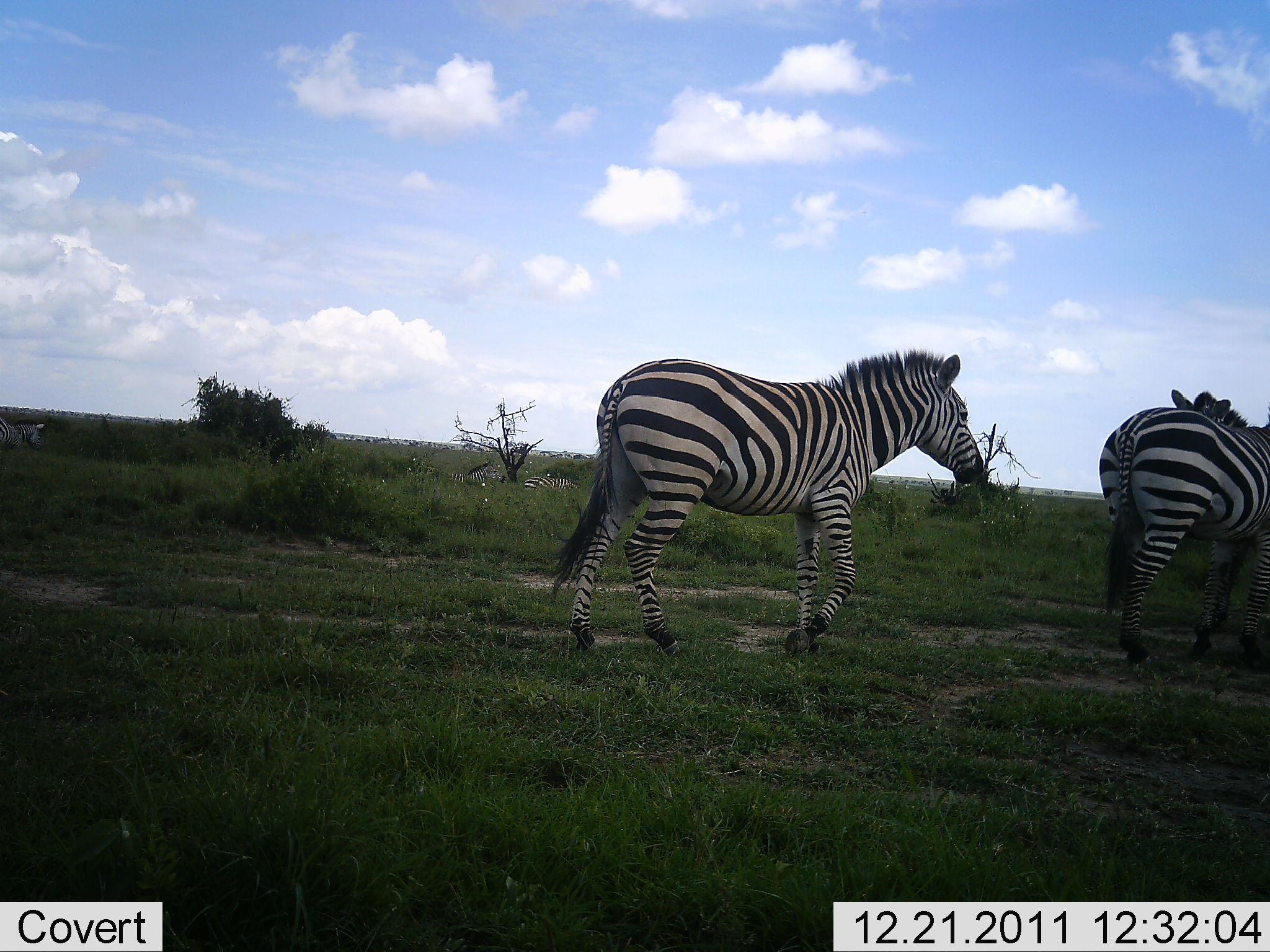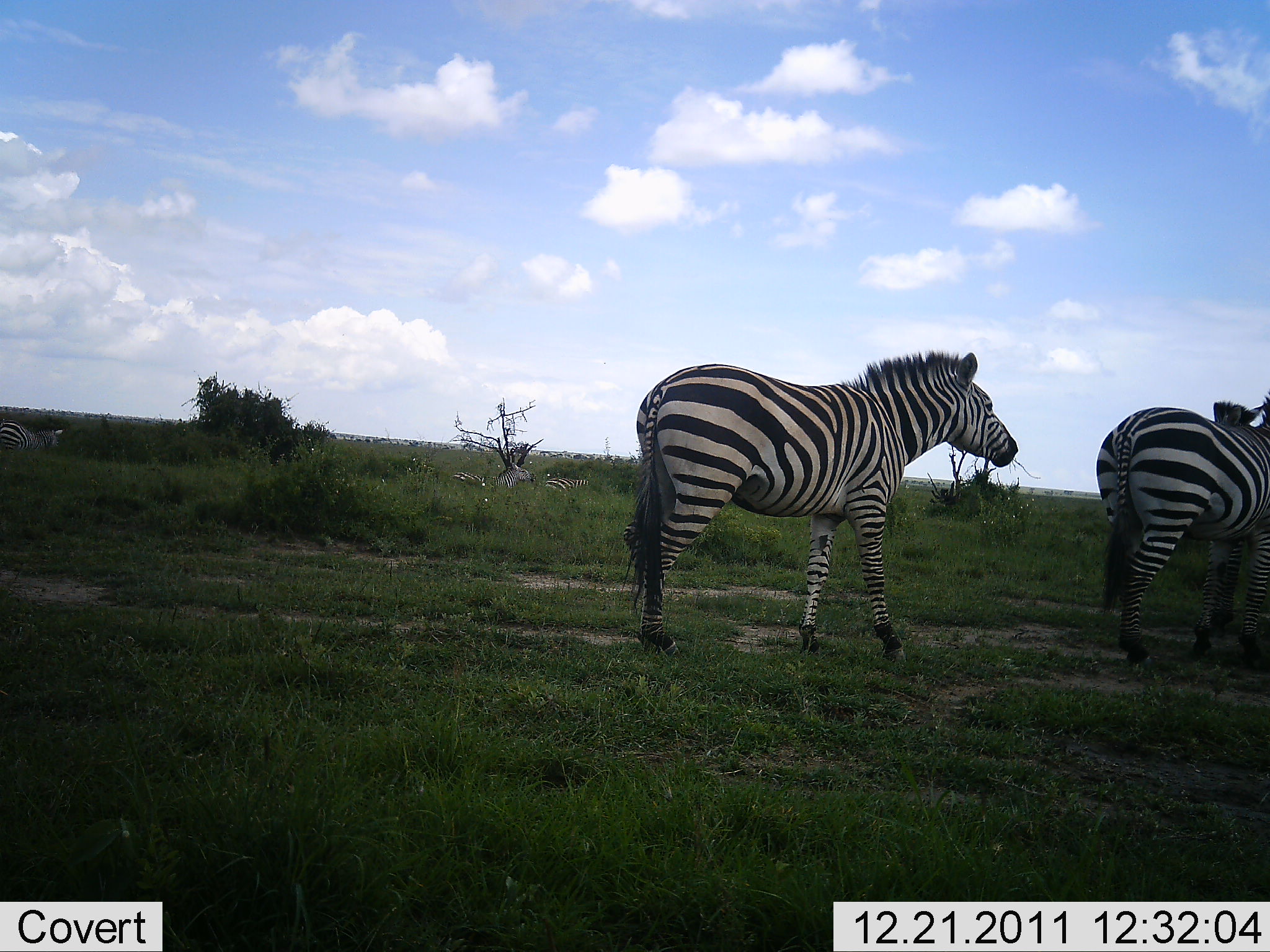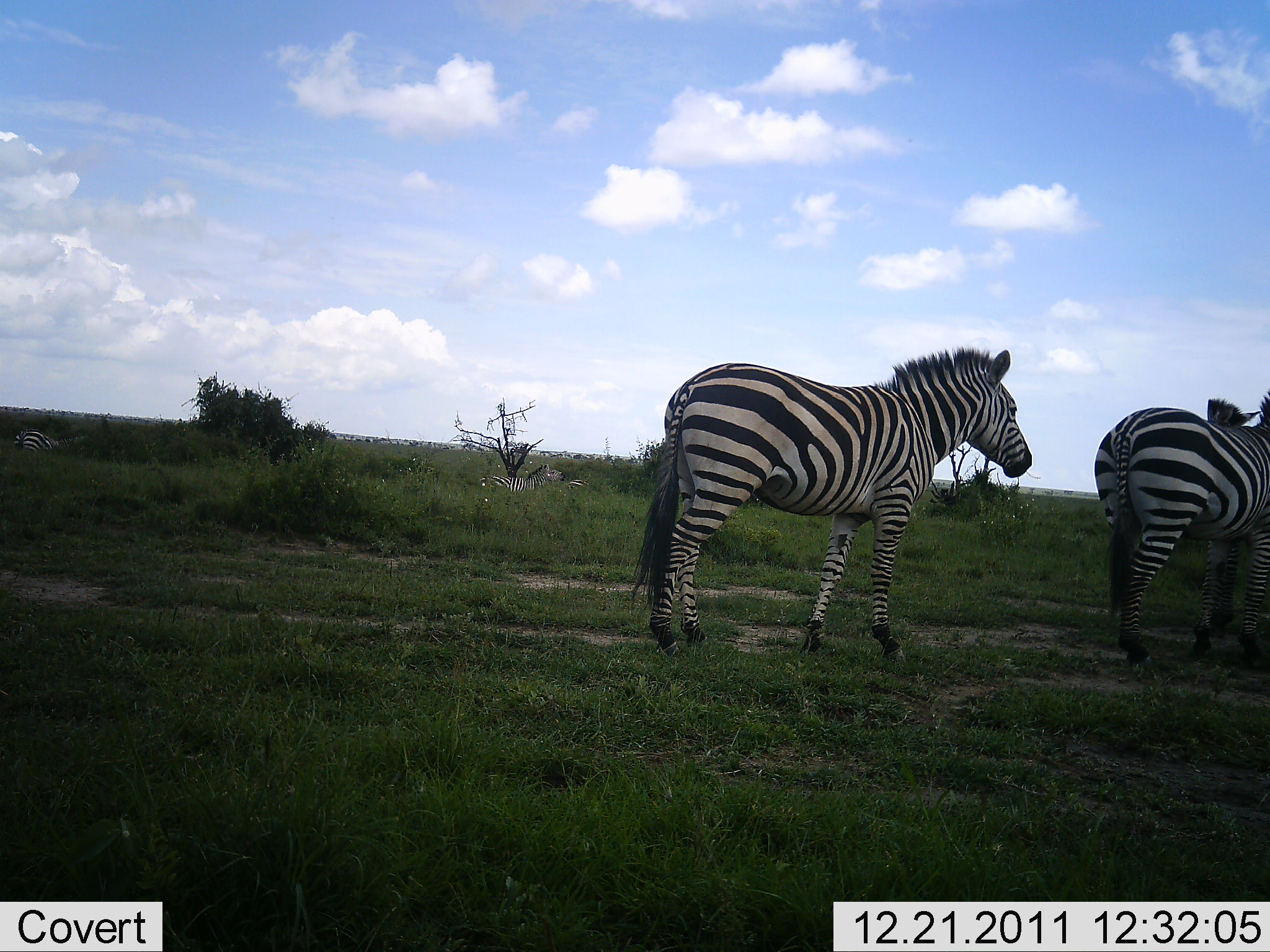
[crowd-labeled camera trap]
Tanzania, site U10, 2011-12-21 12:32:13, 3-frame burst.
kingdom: Animalia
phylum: Chordata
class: Mammalia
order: Perissodactyla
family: Equidae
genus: Equus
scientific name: Equus quagga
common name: plains zebra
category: zebra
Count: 5.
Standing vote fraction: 50%.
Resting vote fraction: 0%.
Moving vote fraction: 83%.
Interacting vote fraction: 8%.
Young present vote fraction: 0%.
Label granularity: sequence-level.